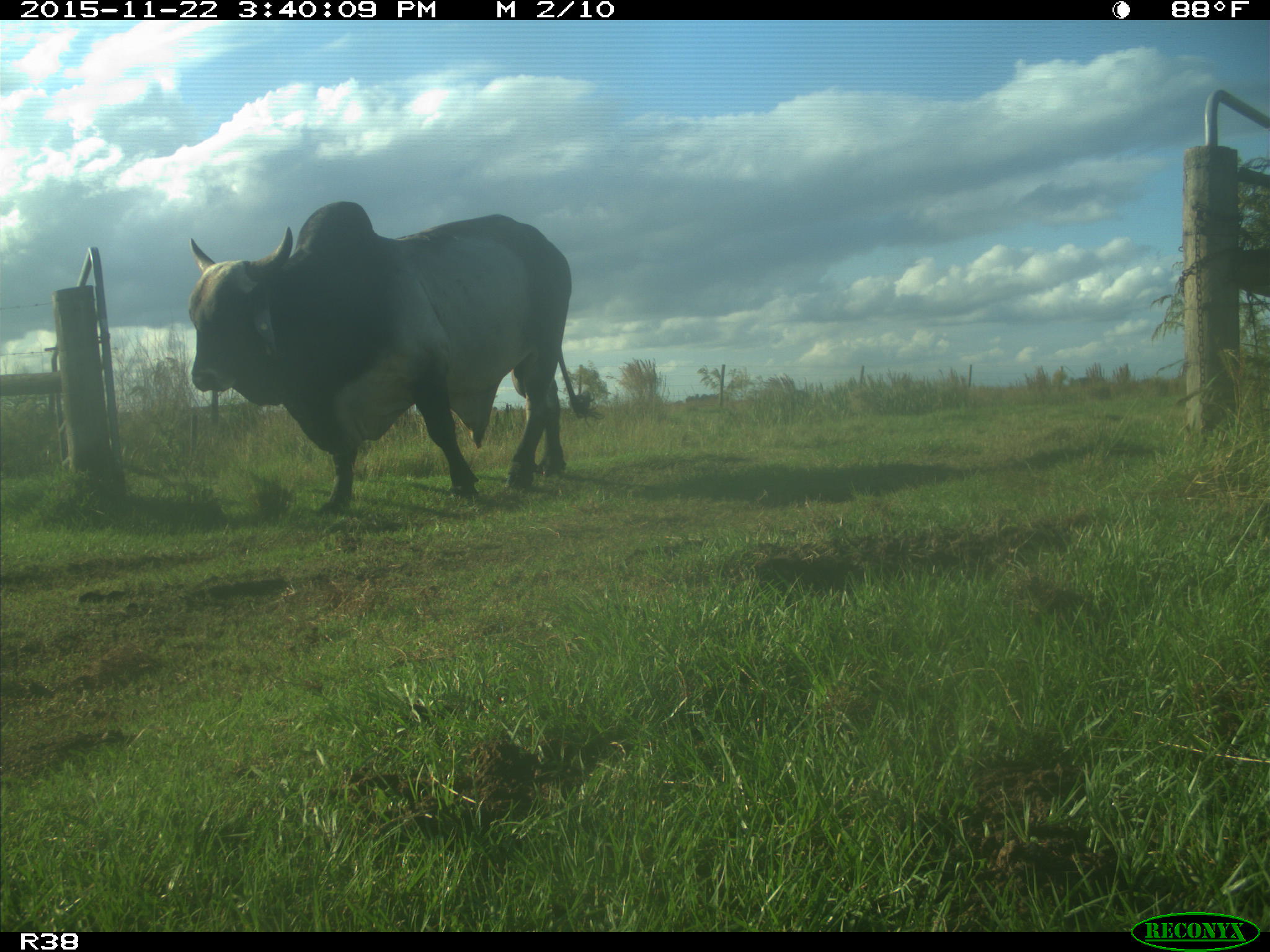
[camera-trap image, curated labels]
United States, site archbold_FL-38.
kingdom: Animalia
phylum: Chordata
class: Mammalia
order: Artiodactyla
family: Bovidae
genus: Bos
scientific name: Bos taurus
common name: domestic cow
Bos taurus (domestic cow).